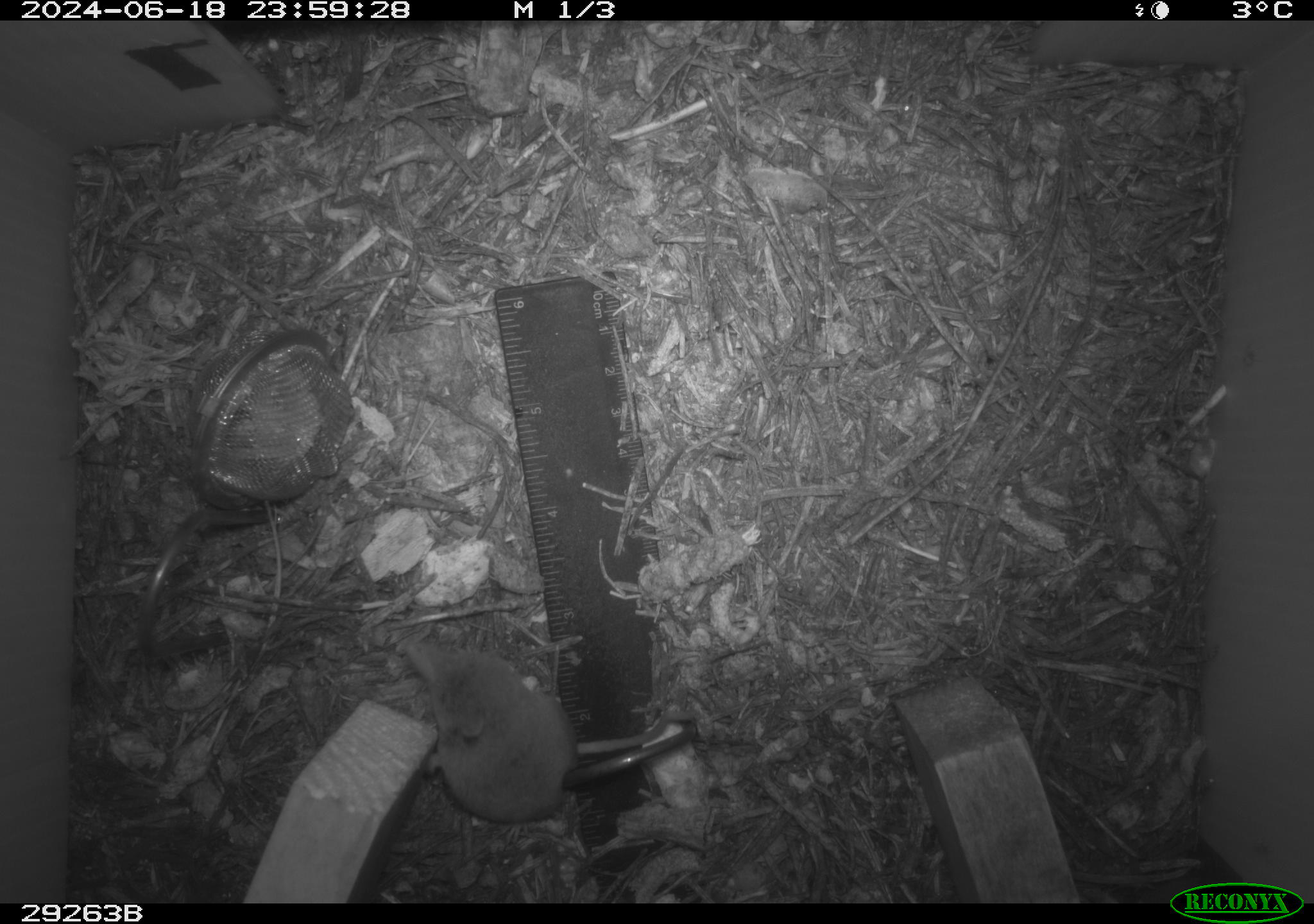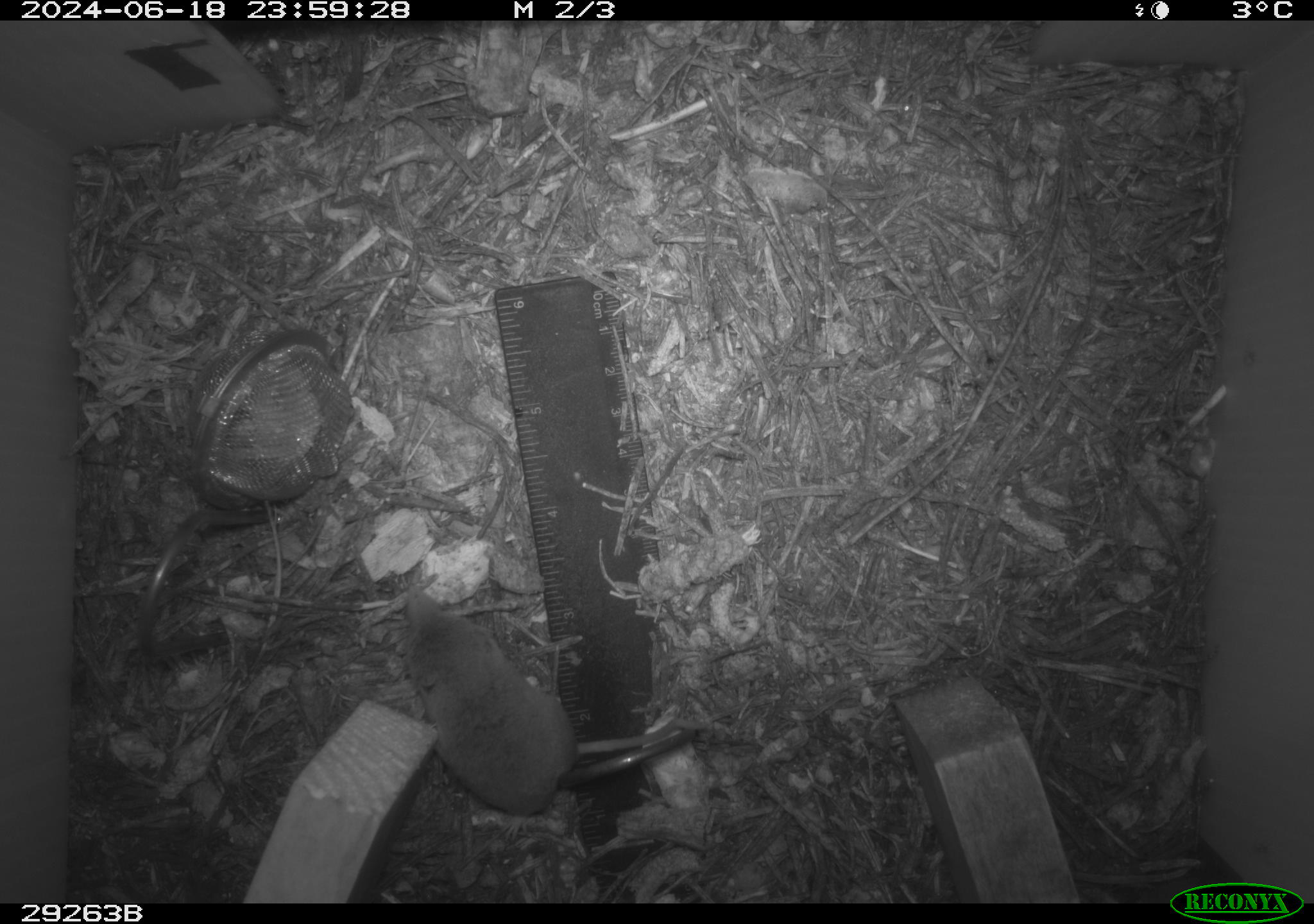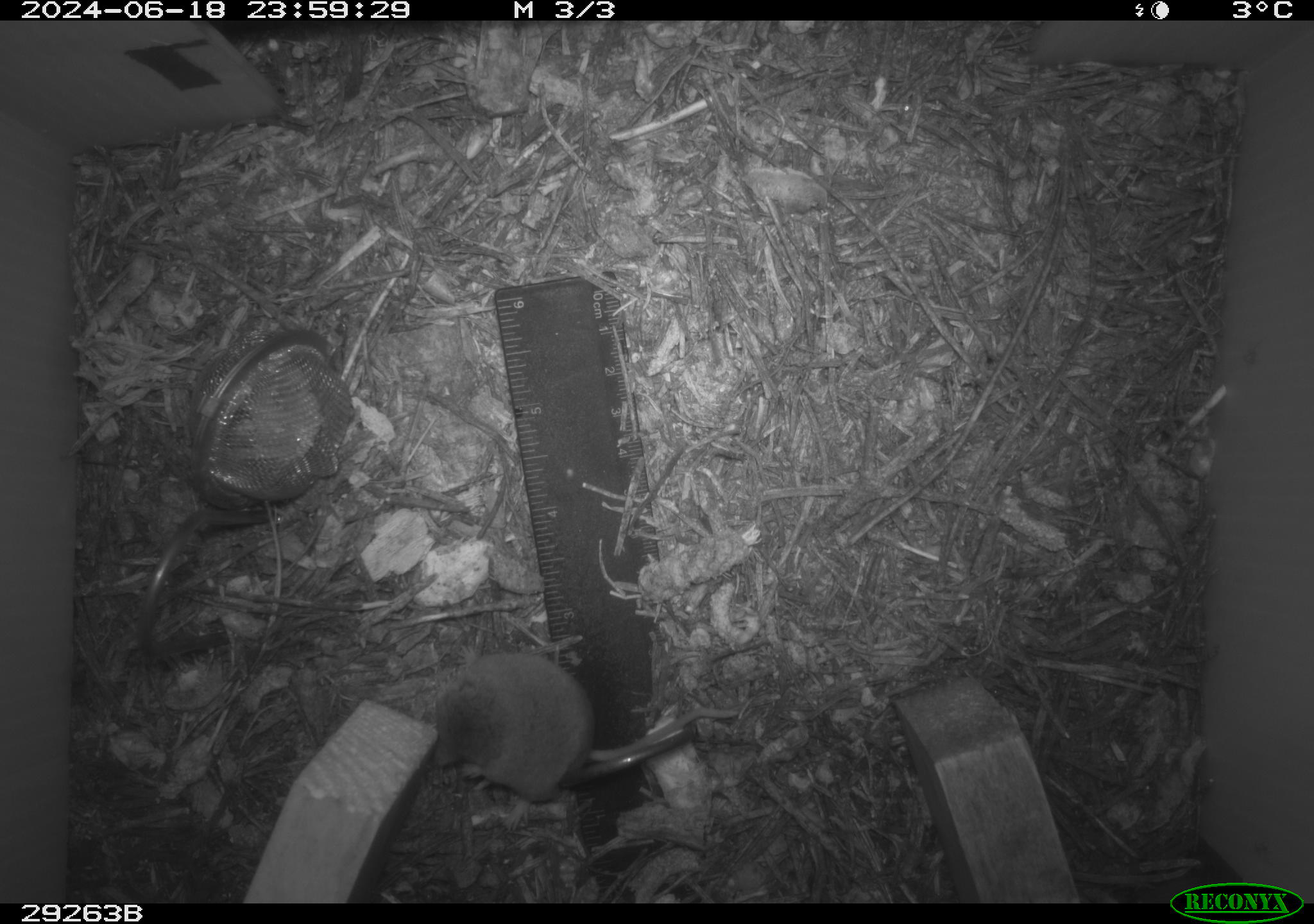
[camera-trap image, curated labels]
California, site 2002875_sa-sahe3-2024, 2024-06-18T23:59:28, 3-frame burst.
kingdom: Animalia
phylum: Chordata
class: Mammalia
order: Eulipotyphla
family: Soricidae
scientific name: Soricidae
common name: shrews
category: soricidae family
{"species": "soricidae family (shrews) (Soricidae)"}